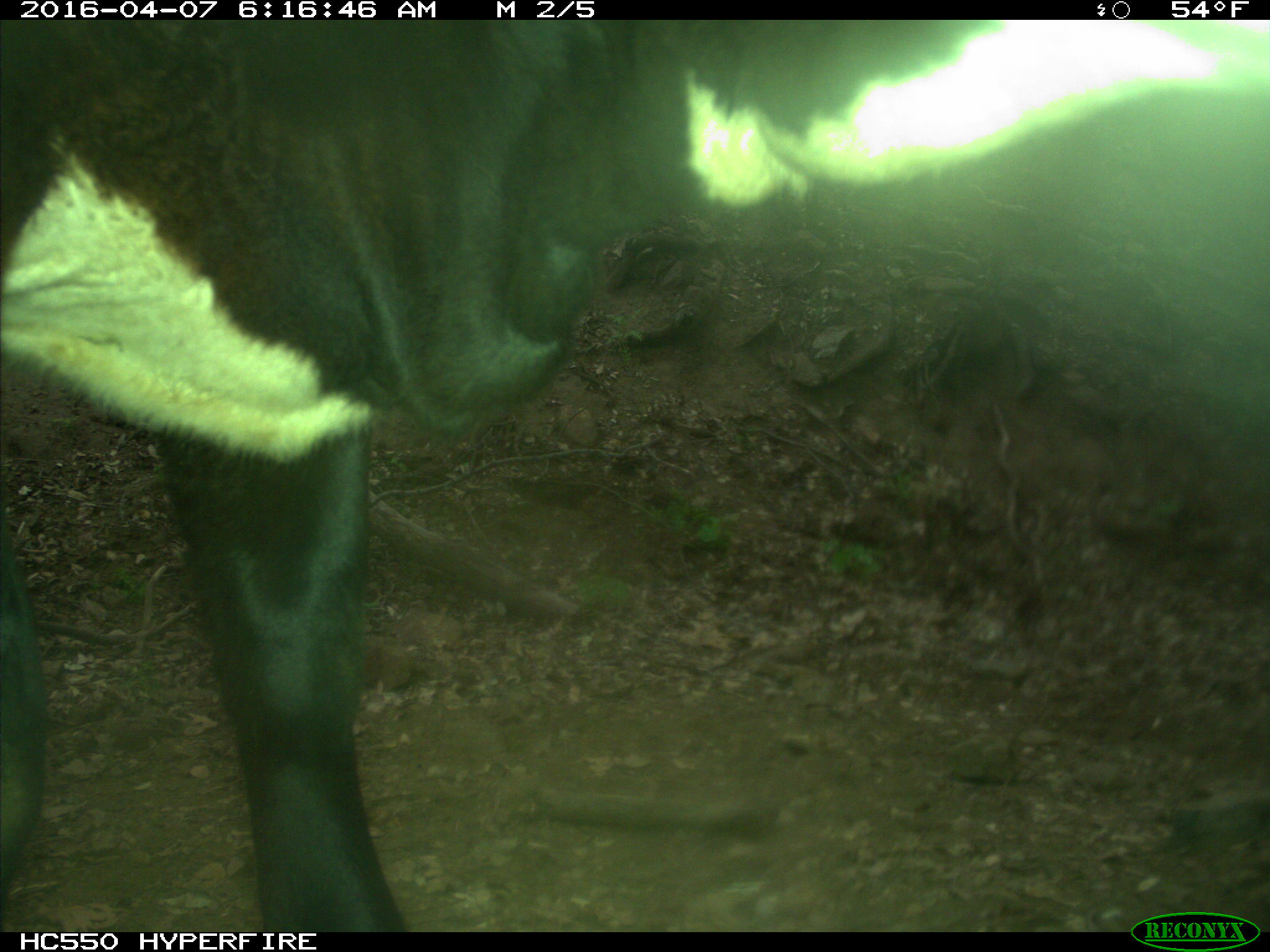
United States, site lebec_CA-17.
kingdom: Animalia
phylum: Chordata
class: Mammalia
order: Artiodactyla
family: Bovidae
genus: Bos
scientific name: Bos taurus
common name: domestic cow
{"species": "Bos taurus (domestic cow)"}